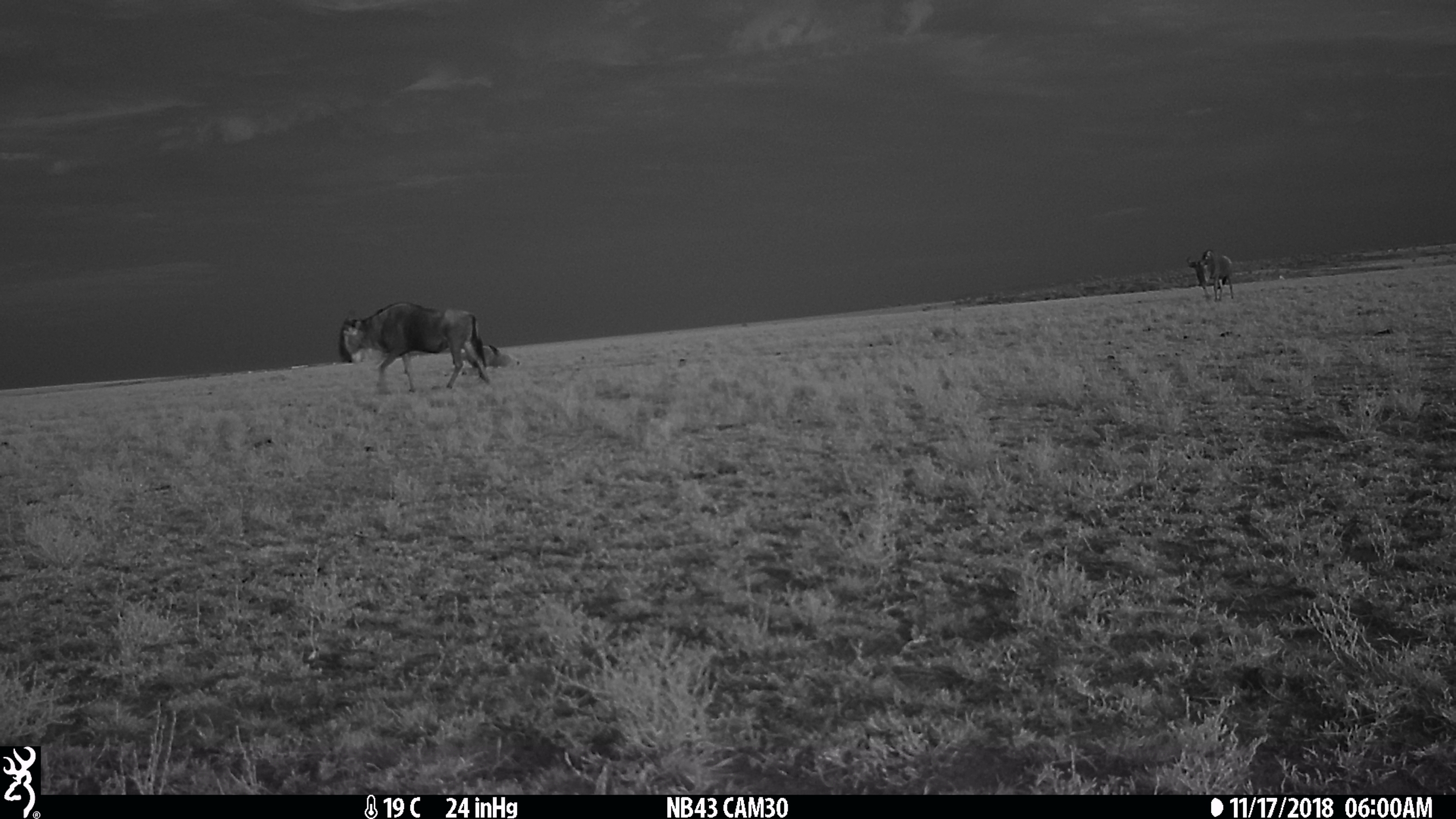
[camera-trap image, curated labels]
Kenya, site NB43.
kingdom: Animalia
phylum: Chordata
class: Mammalia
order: Artiodactyla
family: Bovidae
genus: Connochaetes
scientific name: Connochaetes taurinus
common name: blue wildebeest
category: wildebeest